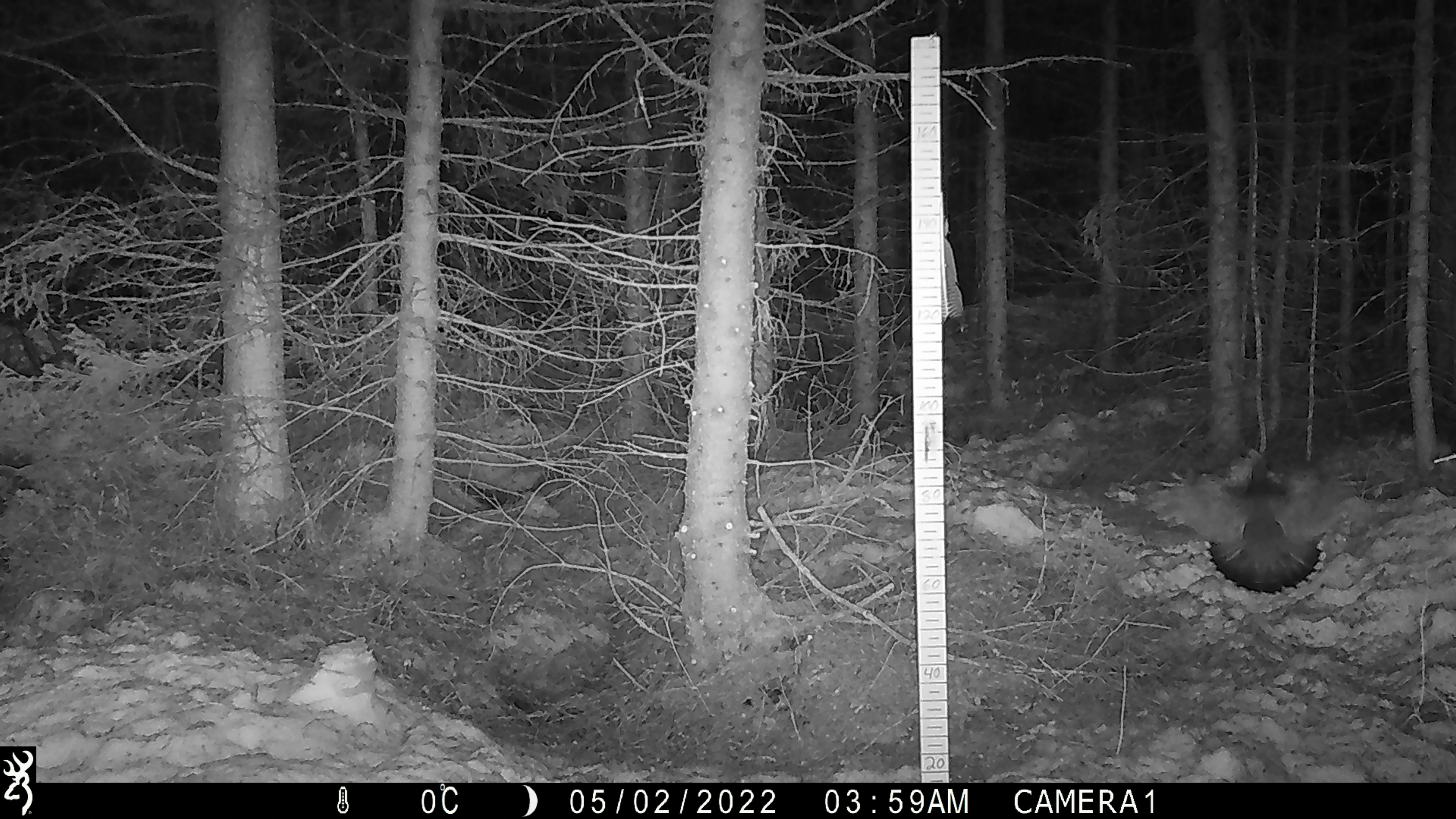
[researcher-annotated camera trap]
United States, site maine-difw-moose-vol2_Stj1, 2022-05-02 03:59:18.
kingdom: Animalia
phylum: Chordata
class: Aves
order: Galliformes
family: Phasianidae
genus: Canachites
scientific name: Canachites canadensis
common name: spruce grouse